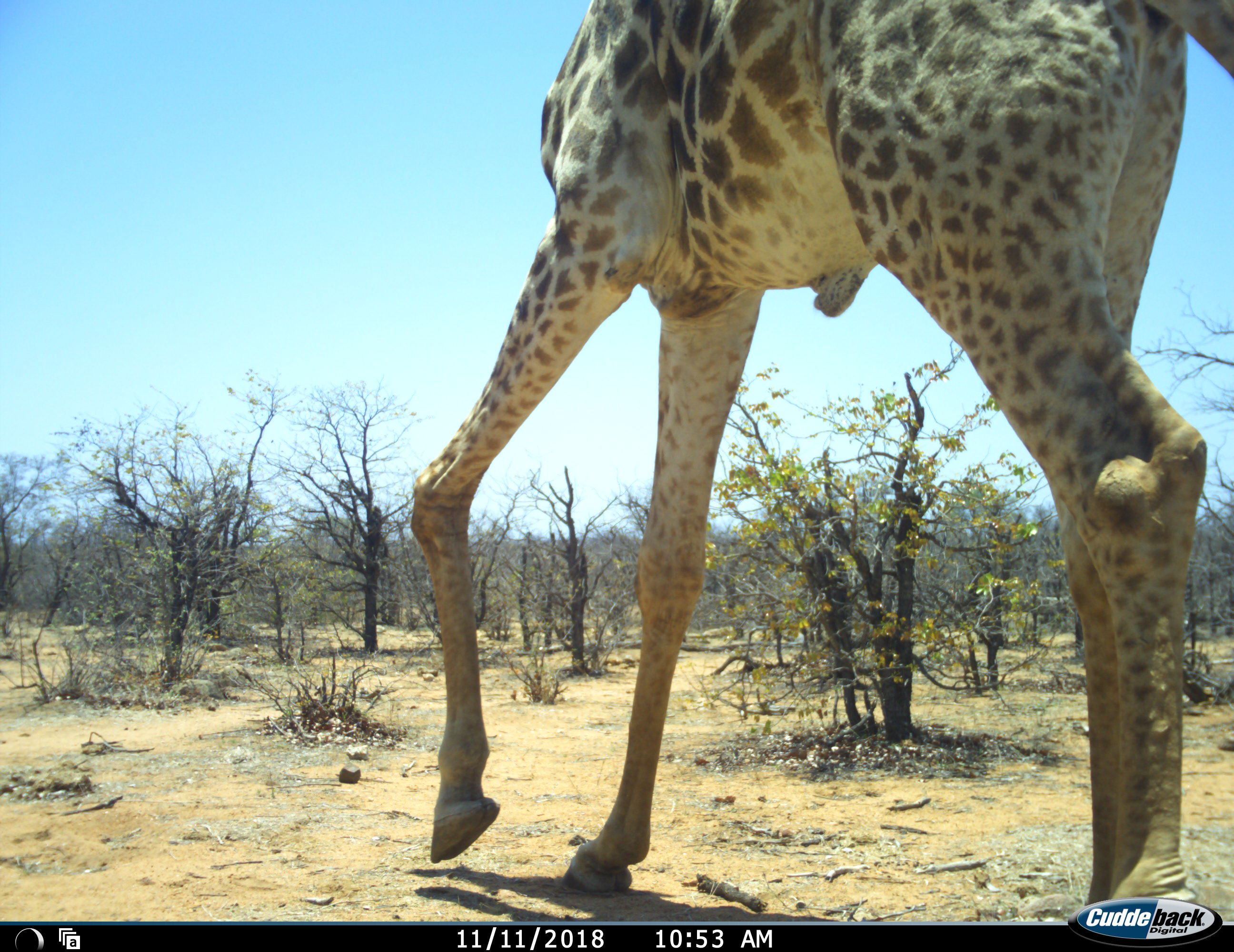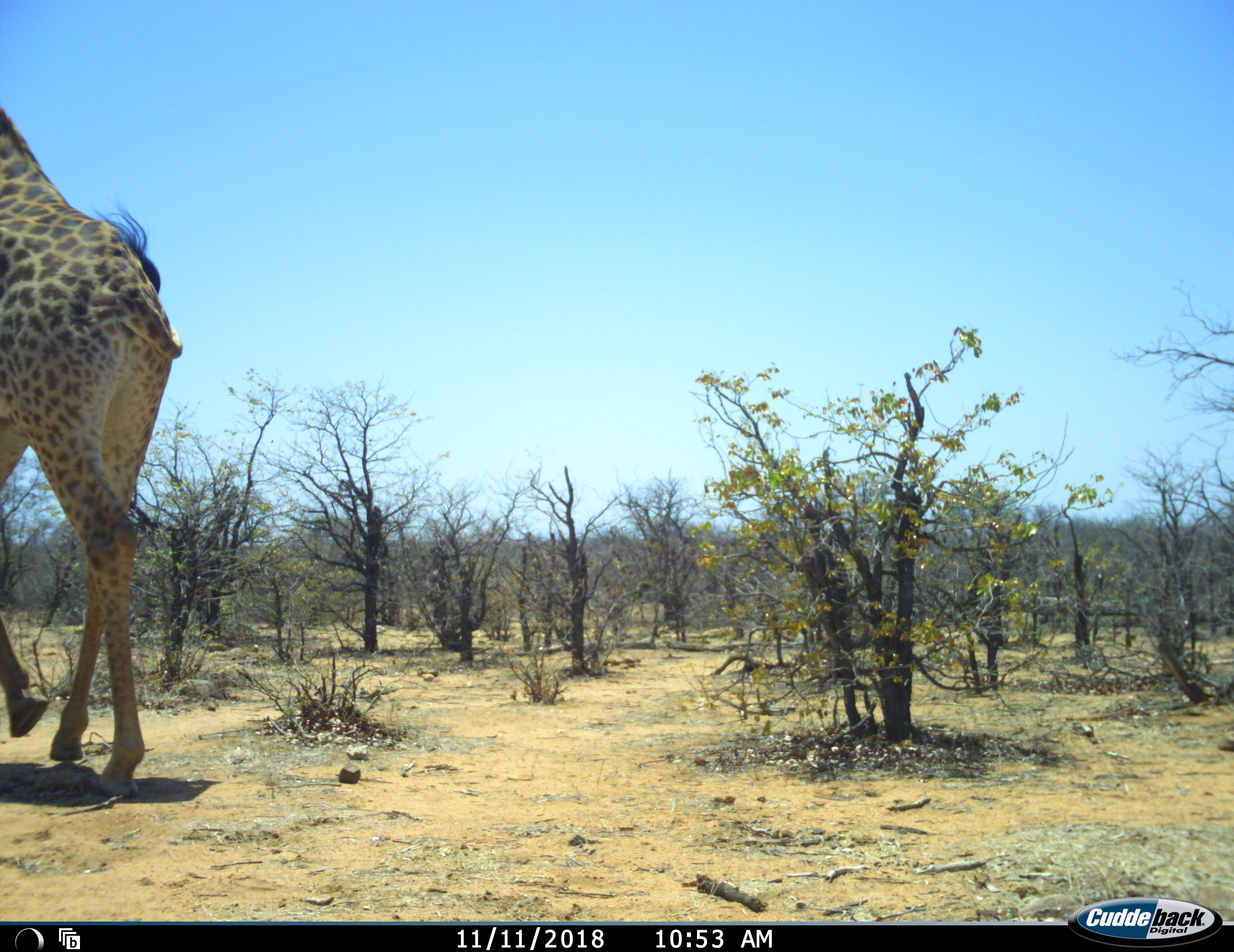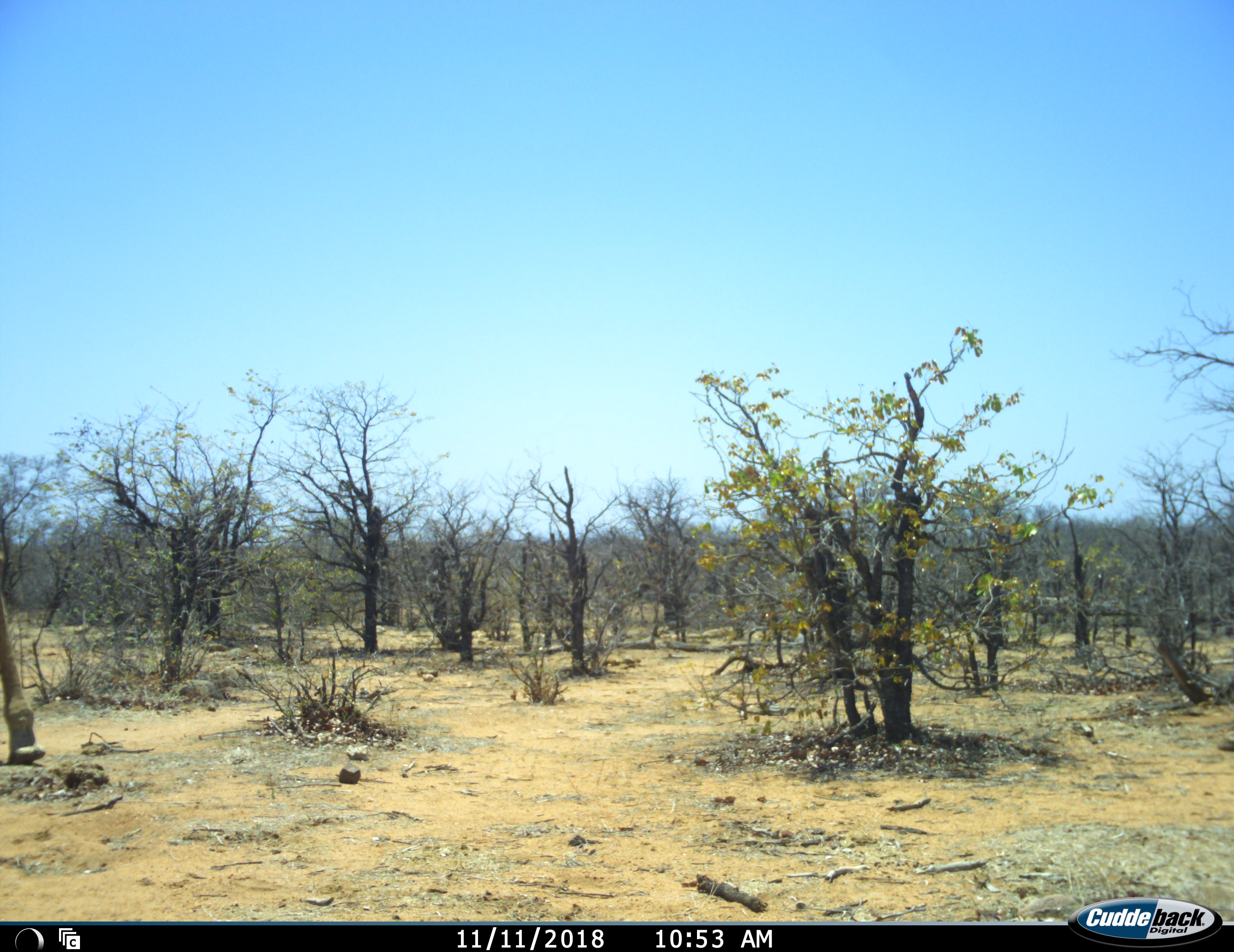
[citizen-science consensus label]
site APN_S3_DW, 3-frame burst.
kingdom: Animalia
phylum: Chordata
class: Mammalia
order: Artiodactyla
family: Giraffidae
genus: Giraffa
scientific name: Giraffa camelopardalis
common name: giraffe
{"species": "giraffe (Giraffa camelopardalis)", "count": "1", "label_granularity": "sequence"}